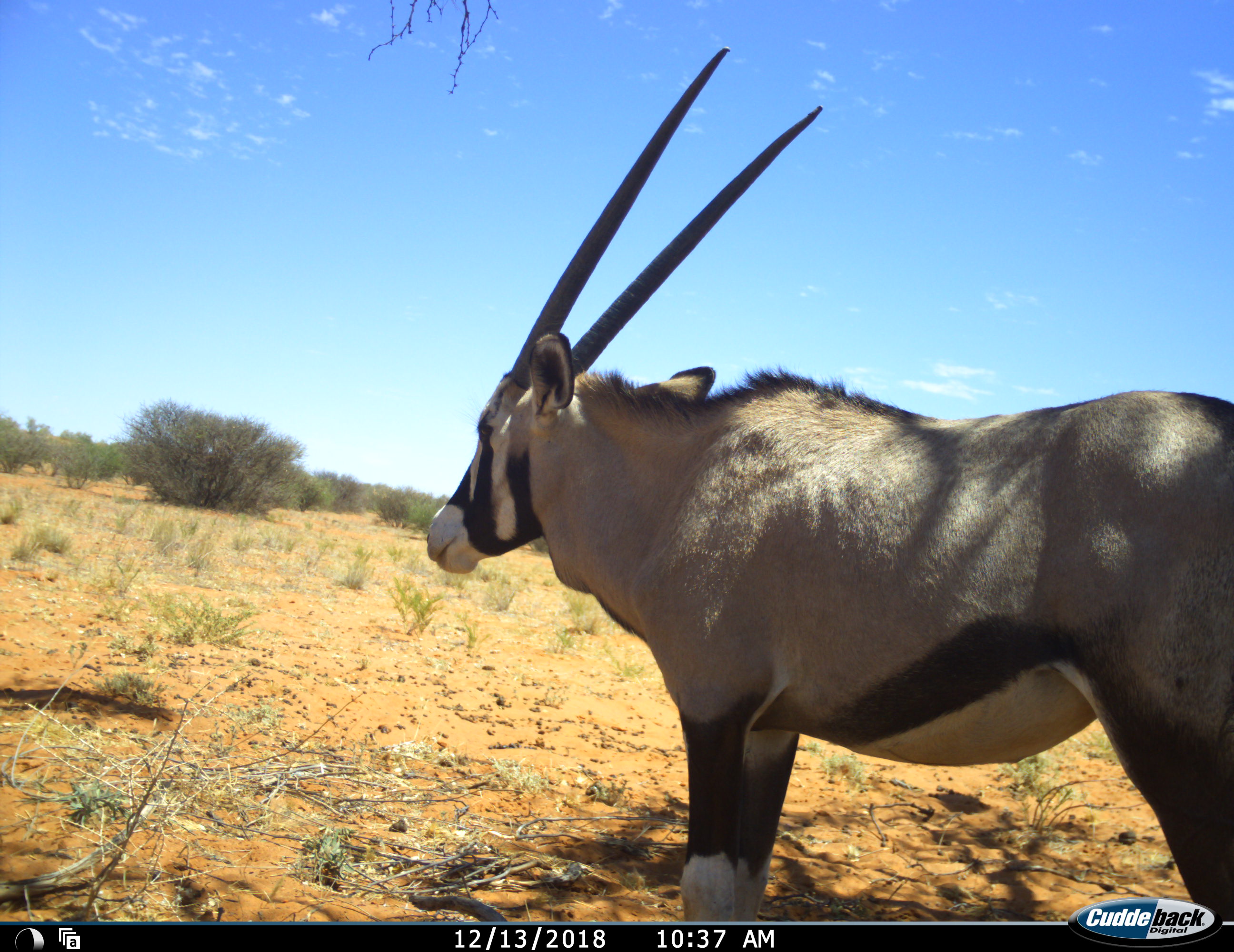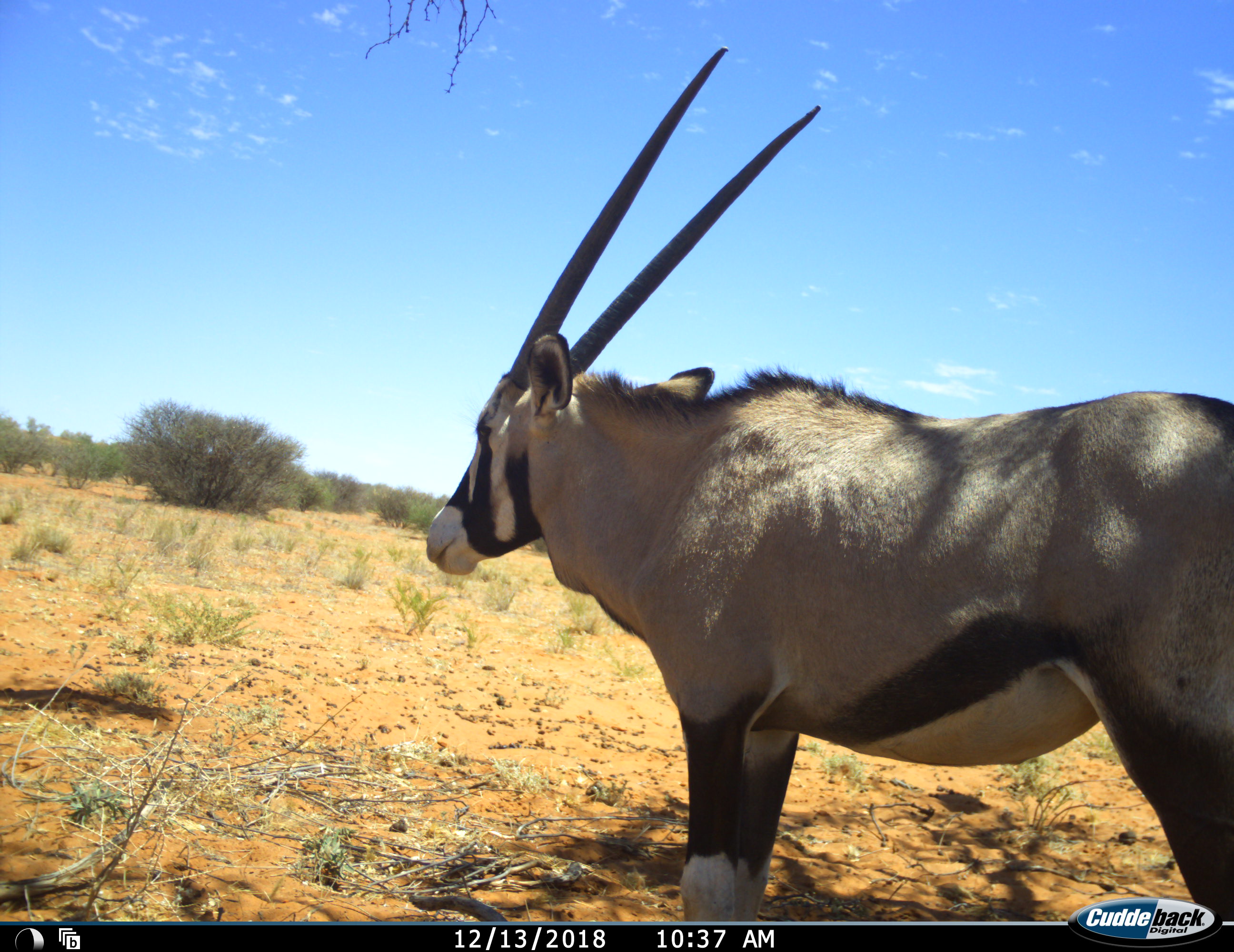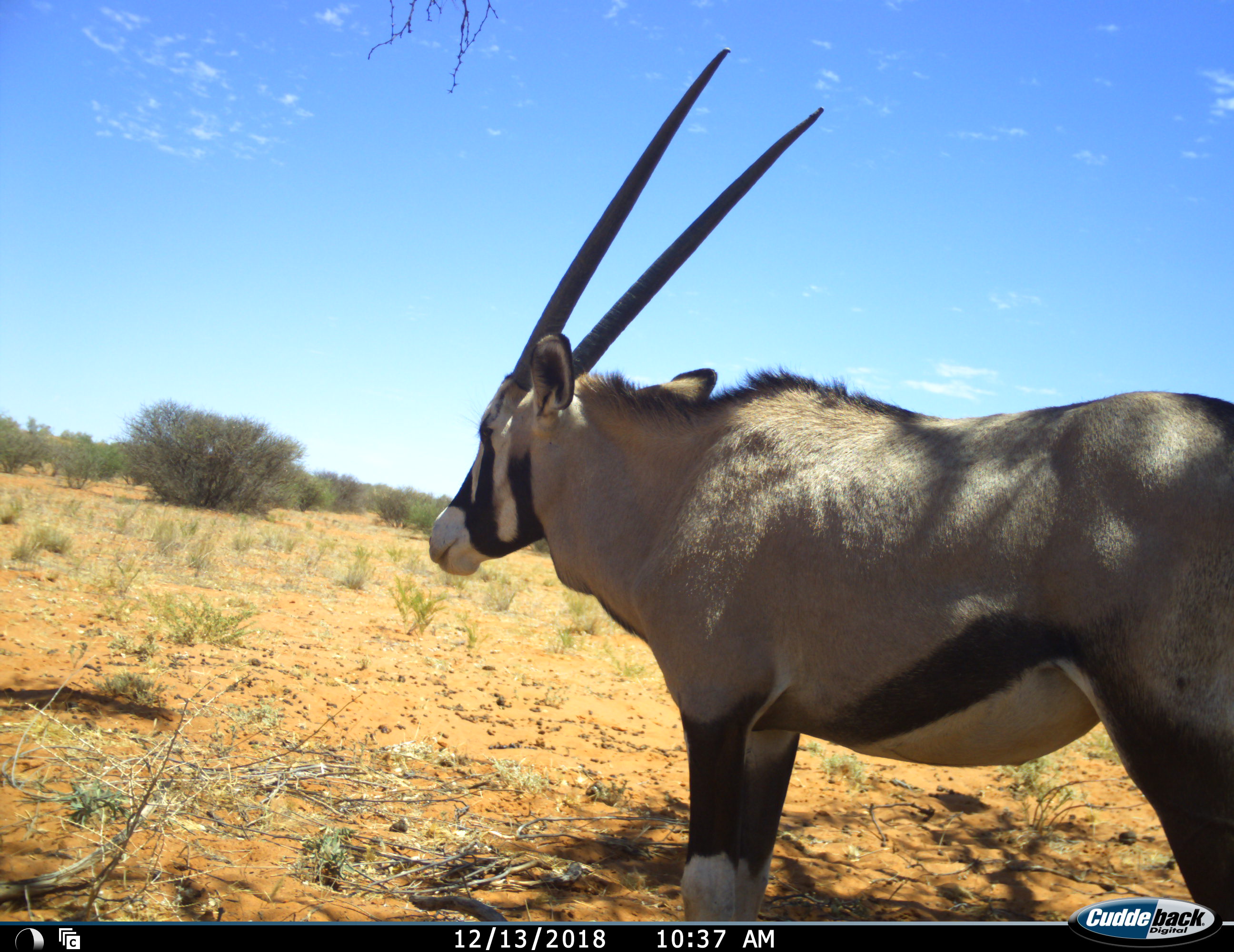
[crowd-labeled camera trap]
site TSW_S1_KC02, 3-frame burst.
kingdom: Animalia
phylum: Chordata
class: Mammalia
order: Artiodactyla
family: Bovidae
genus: Oryx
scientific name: Oryx gazella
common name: gemsbok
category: oryx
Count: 1.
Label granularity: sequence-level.